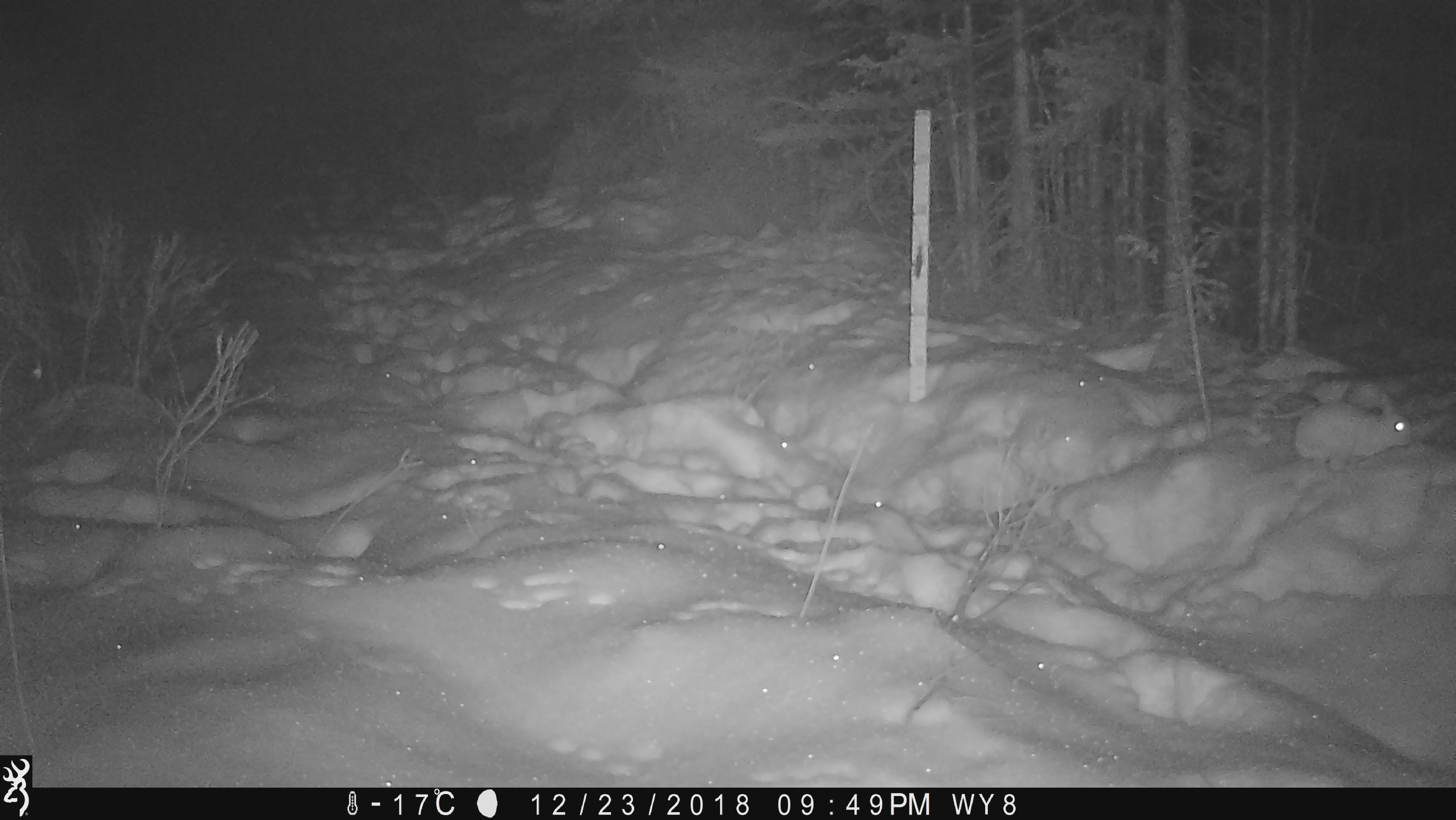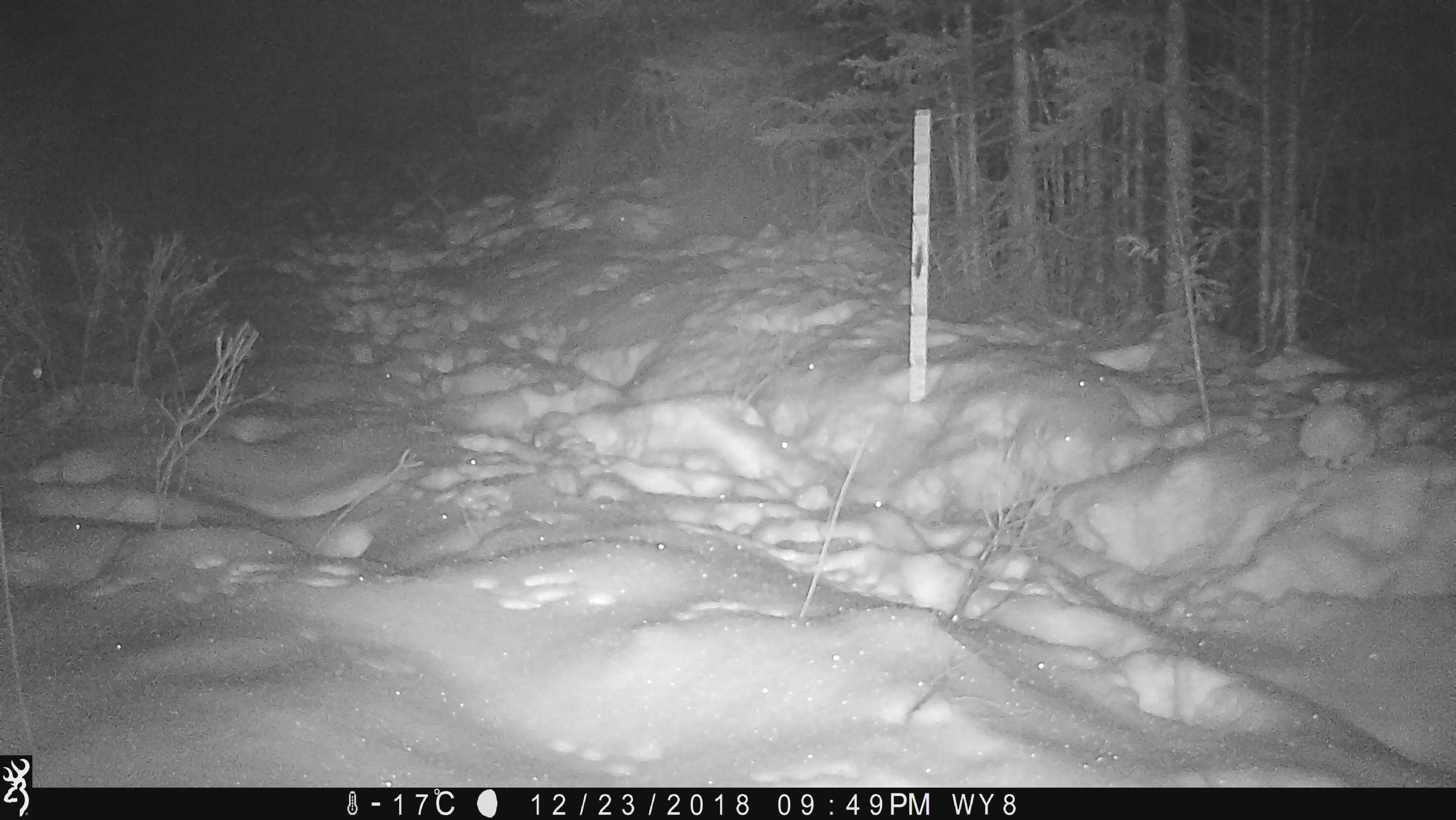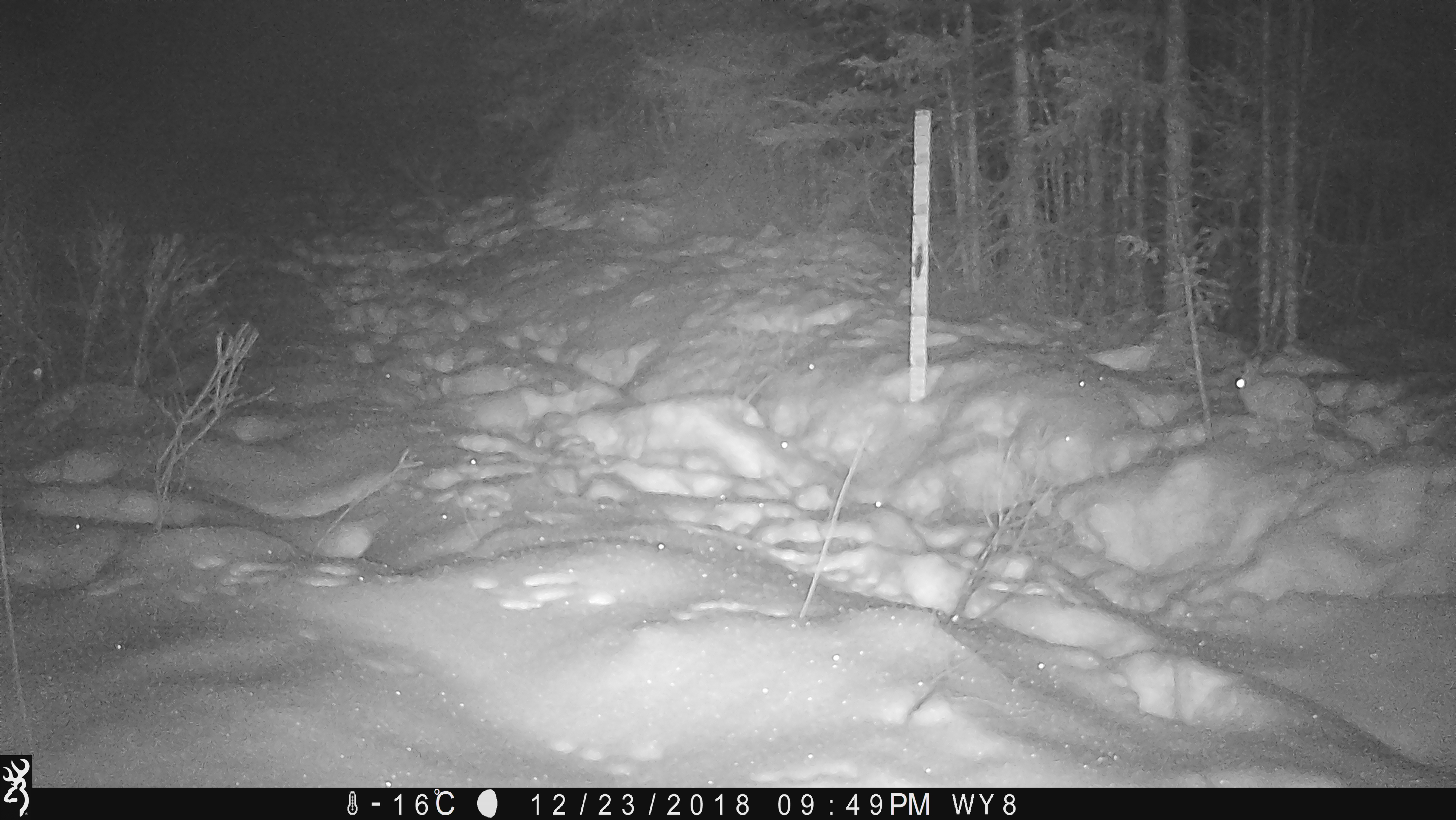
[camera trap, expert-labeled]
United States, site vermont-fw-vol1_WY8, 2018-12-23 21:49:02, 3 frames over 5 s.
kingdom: Animalia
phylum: Chordata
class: Mammalia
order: Lagomorpha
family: Leporidae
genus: Lepus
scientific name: Lepus americanus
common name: snowshoe hare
Snowshoe hare (Lepus americanus).